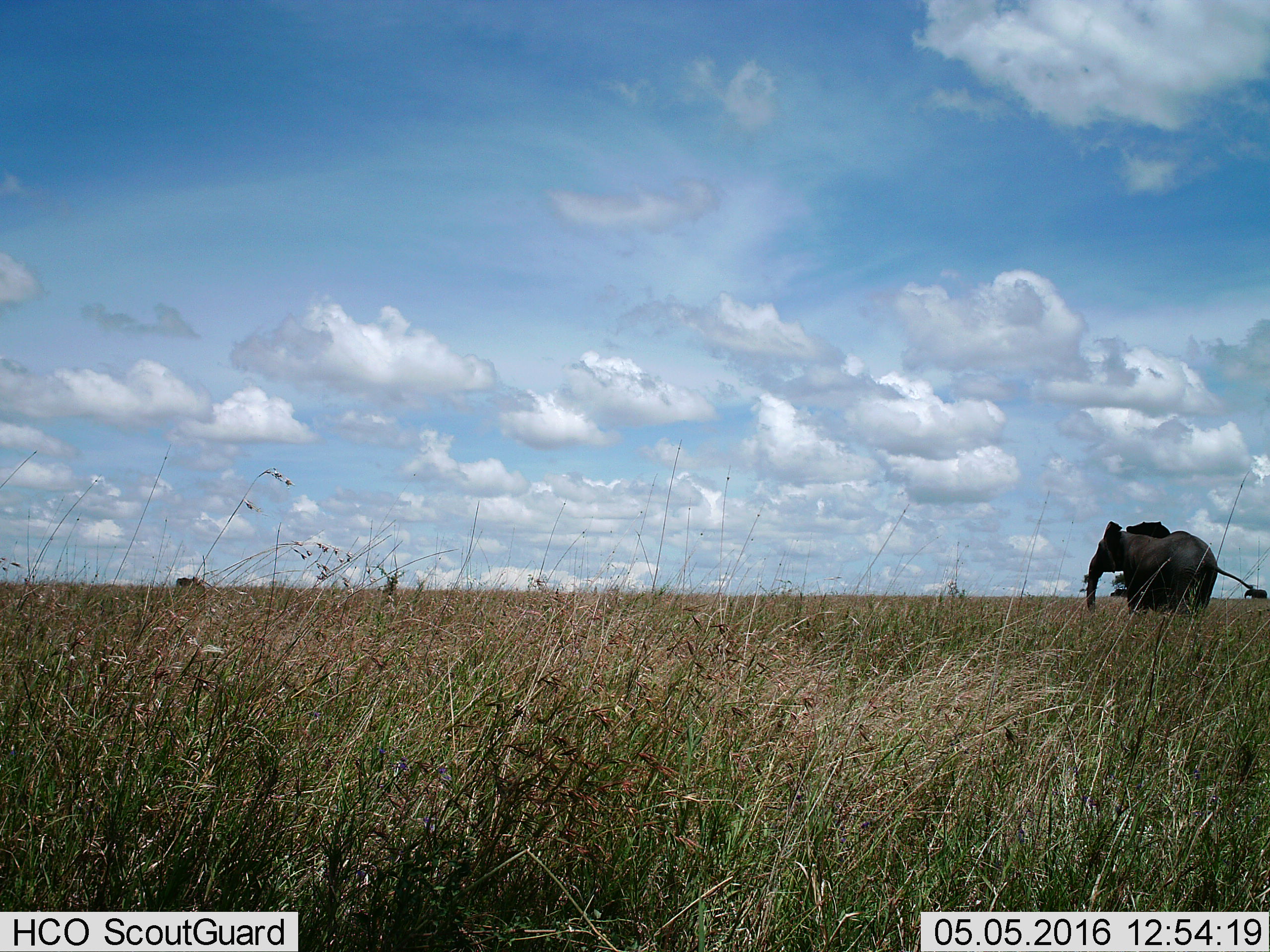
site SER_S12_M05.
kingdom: Animalia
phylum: Chordata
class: Mammalia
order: Proboscidea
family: Elephantidae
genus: Loxodonta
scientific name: Loxodonta africana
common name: african bush elephant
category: elephant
Elephant (african bush elephant) (Loxodonta africana), count 2. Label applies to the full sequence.